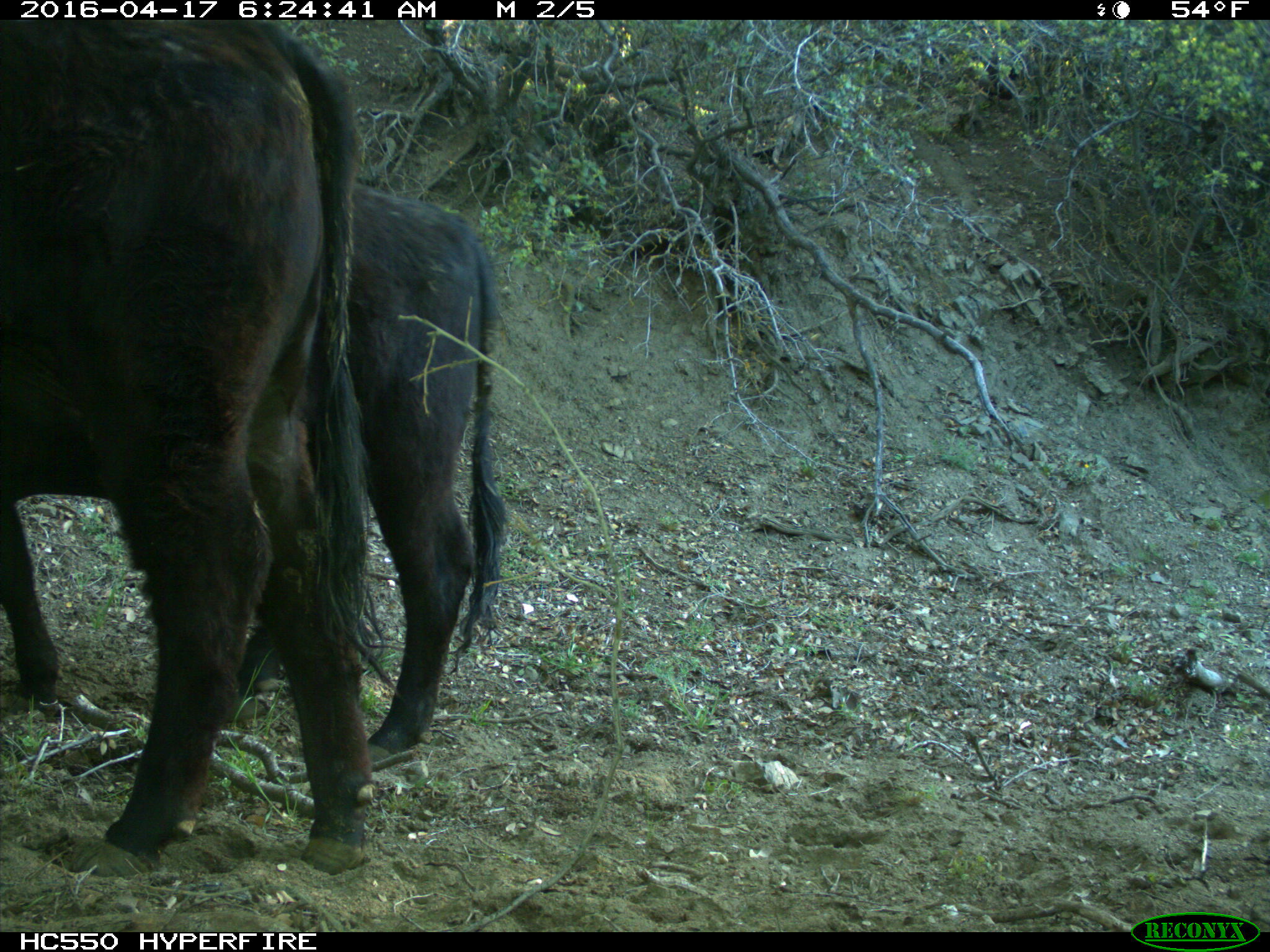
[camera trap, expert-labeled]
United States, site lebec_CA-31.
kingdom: Animalia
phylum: Chordata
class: Mammalia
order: Artiodactyla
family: Bovidae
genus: Bos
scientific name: Bos taurus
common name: domestic cow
Bos taurus (domestic cow).